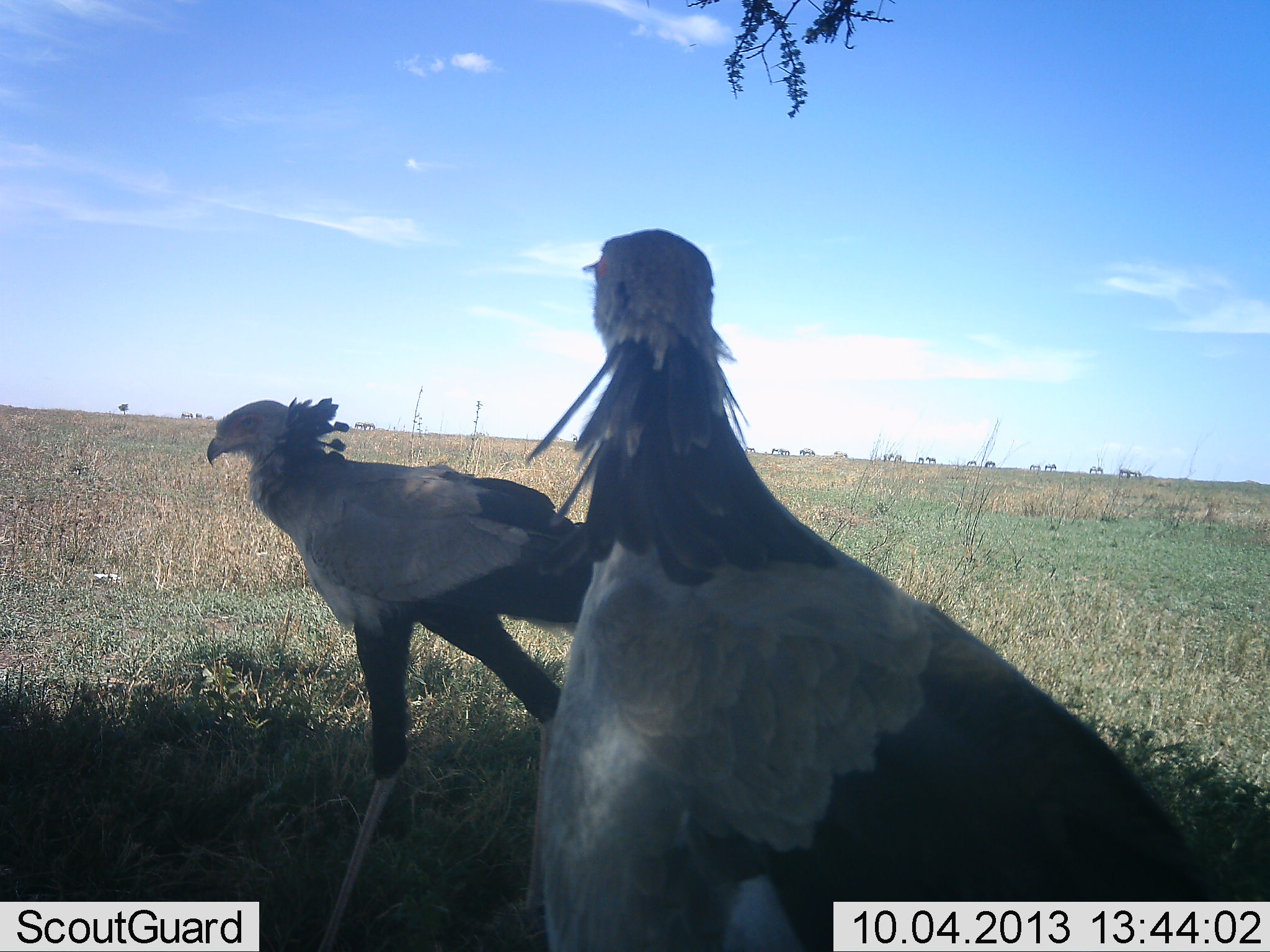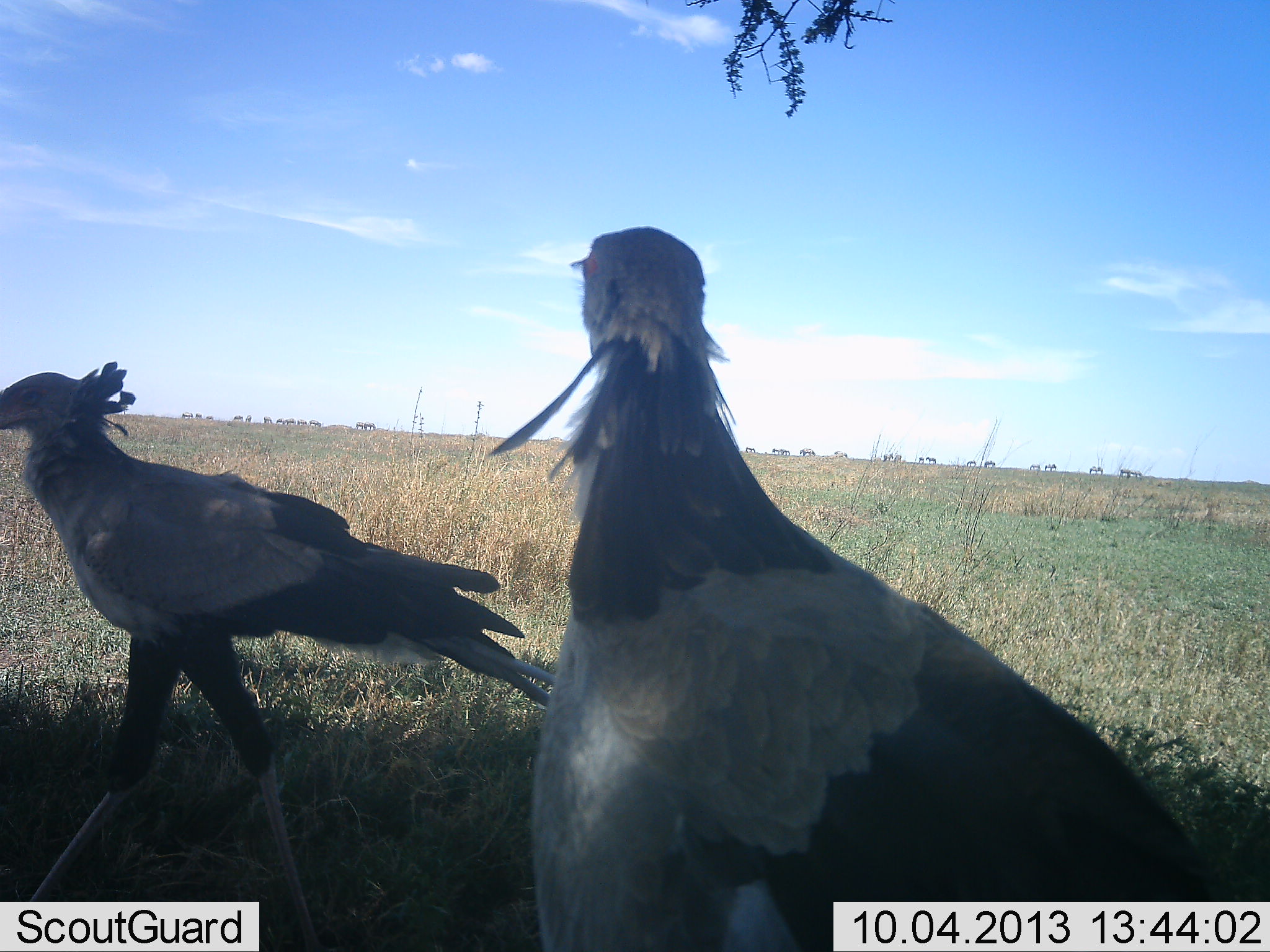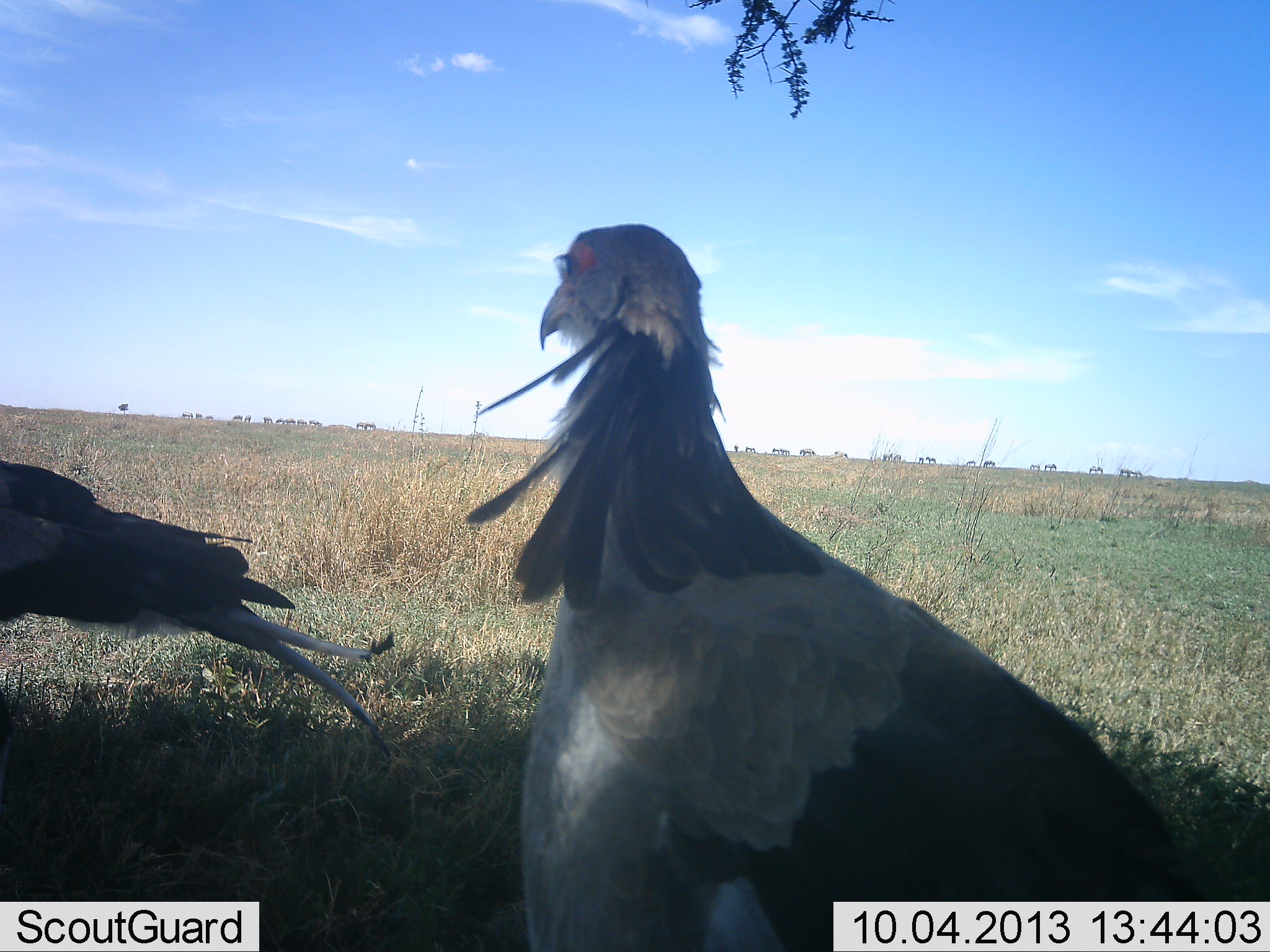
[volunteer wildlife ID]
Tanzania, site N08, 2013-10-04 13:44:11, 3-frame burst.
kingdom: Animalia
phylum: Chordata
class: Aves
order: Accipitriformes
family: Sagittariidae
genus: Sagittarius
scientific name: Sagittarius serpentarius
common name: secretary bird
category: secretarybird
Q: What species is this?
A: Secretarybird (secretary bird) (Sagittarius serpentarius).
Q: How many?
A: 2.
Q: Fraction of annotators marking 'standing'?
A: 47%.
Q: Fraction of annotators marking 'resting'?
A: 7%.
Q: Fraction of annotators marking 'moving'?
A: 93%.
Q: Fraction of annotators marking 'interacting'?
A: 0%.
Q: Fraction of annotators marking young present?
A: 0%.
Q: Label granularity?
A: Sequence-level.